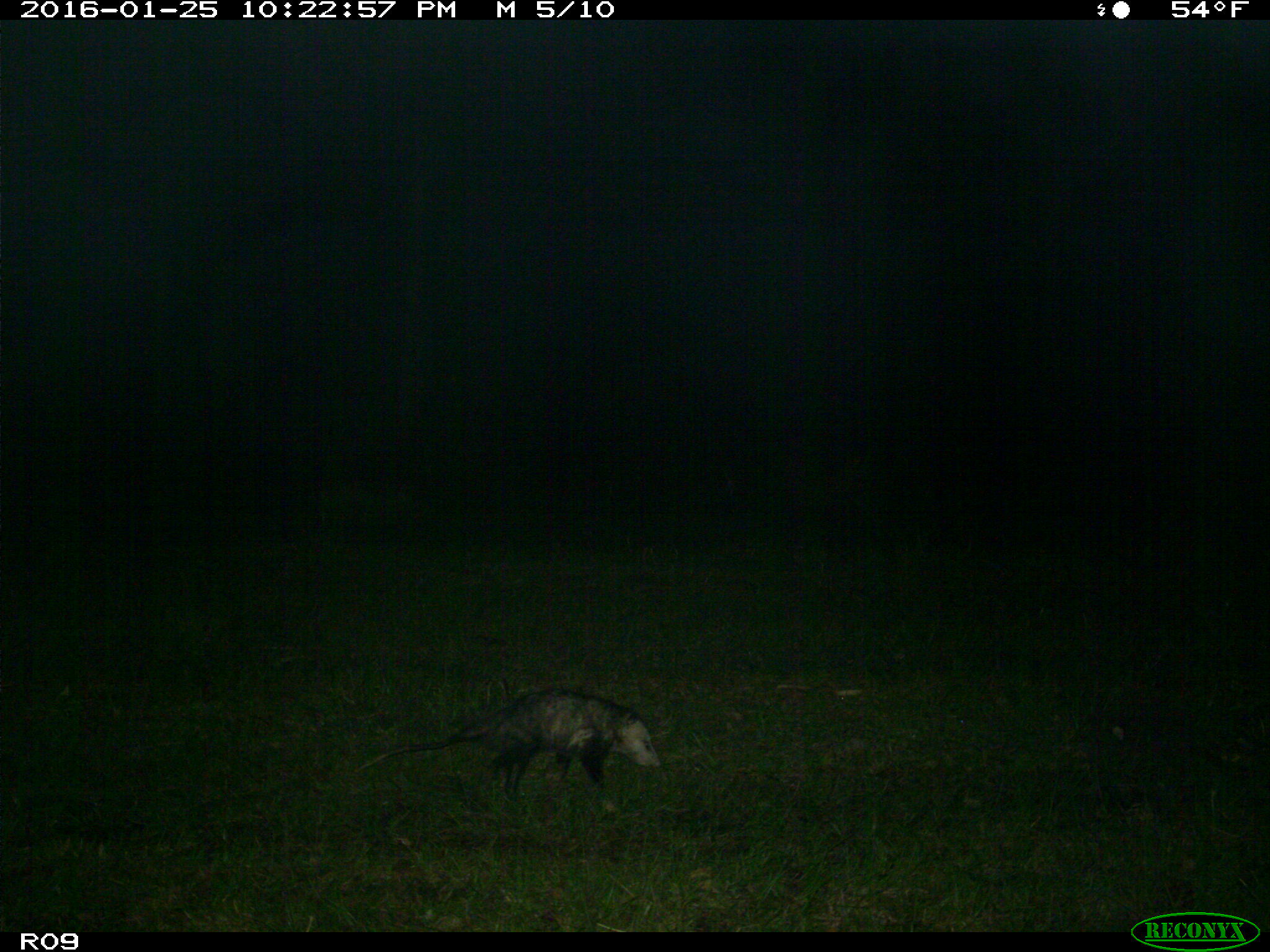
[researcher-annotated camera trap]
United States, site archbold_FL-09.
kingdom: Animalia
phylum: Chordata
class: Mammalia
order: Didelphimorphia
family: Didelphidae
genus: Didelphis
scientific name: Didelphis virginiana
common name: virginia opossum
Didelphis virginiana (virginia opossum).